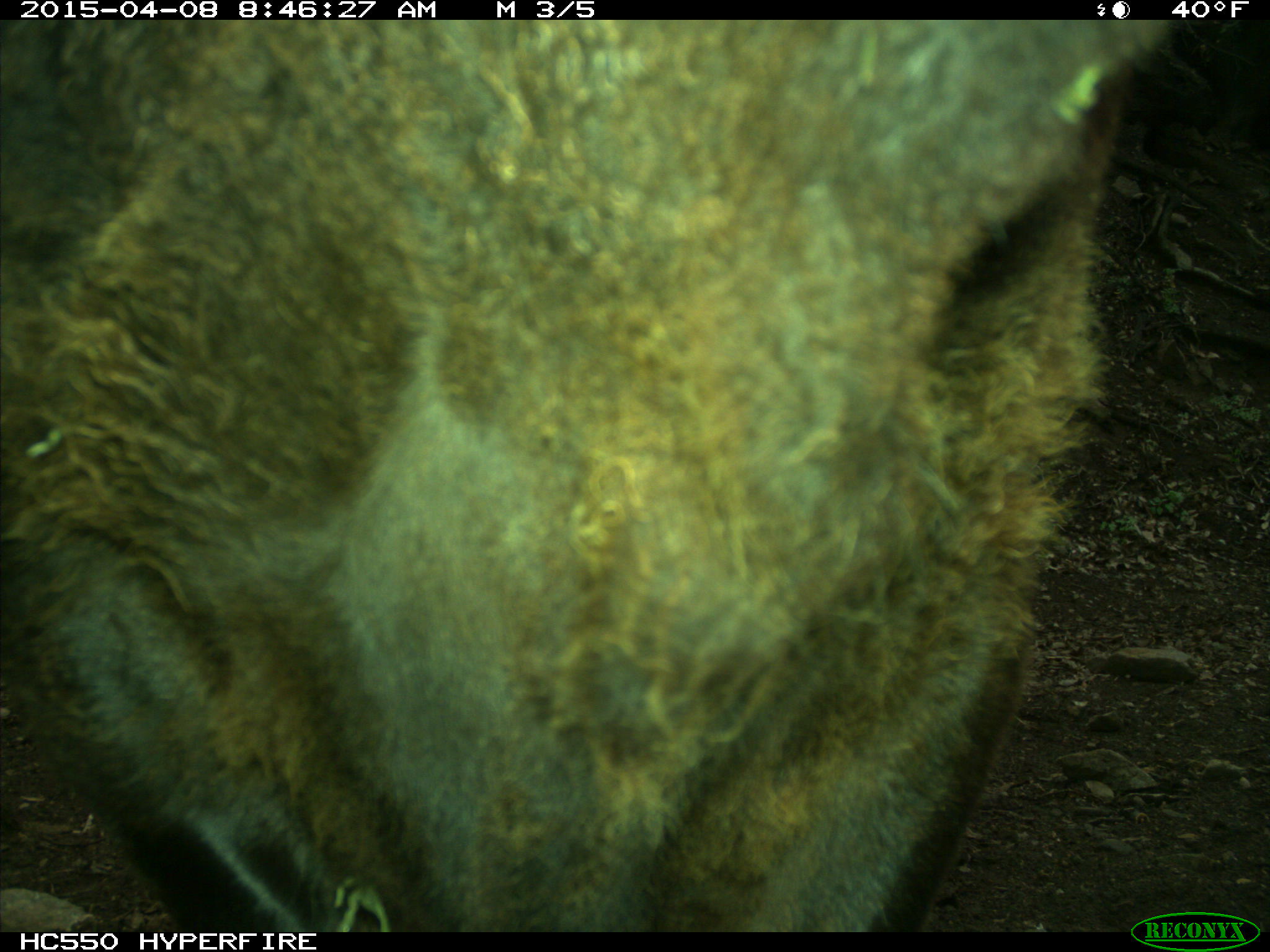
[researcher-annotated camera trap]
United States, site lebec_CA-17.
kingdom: Animalia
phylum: Chordata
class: Mammalia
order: Artiodactyla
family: Bovidae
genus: Bos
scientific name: Bos taurus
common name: domestic cow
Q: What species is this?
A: Bos taurus (domestic cow).